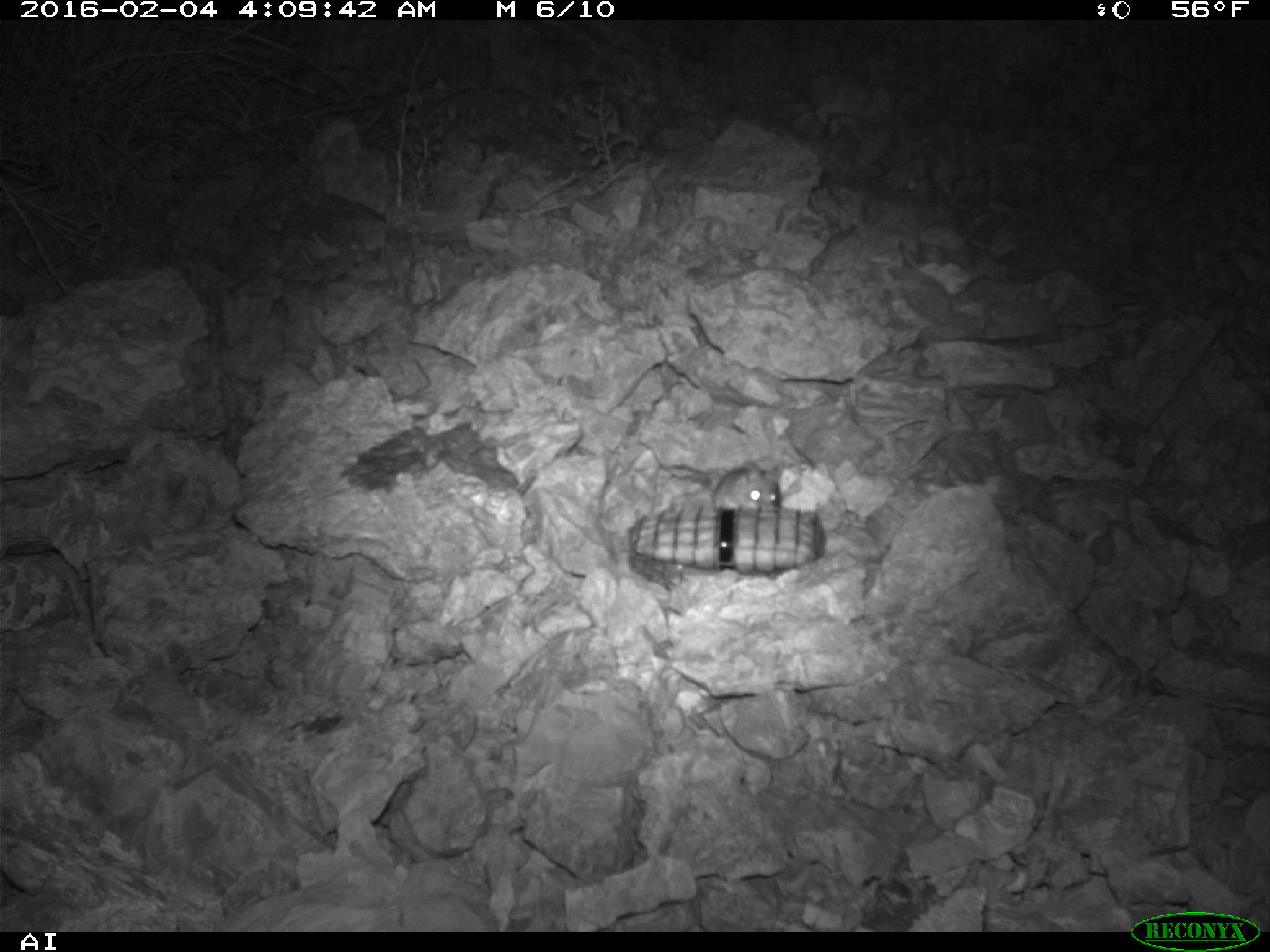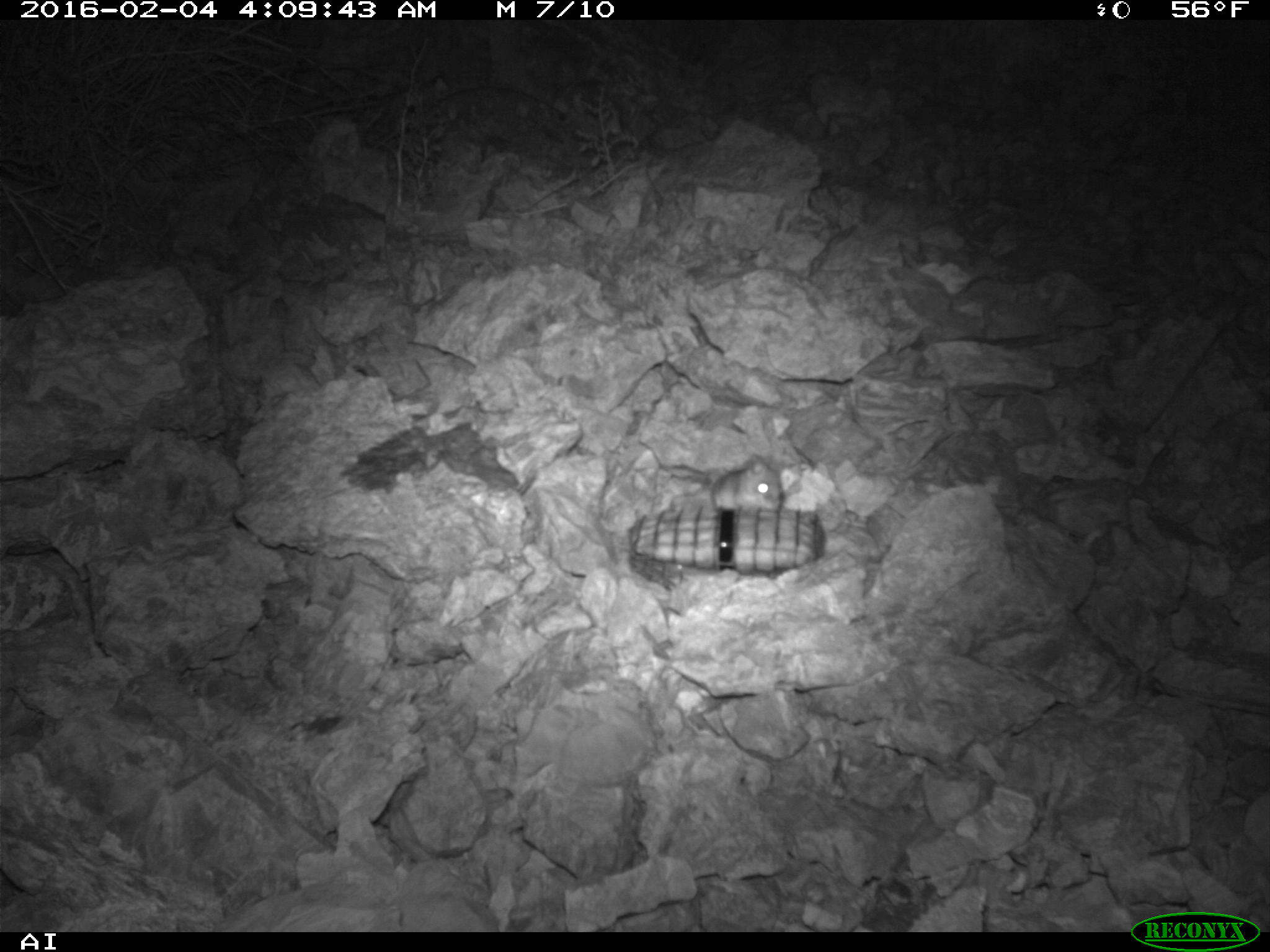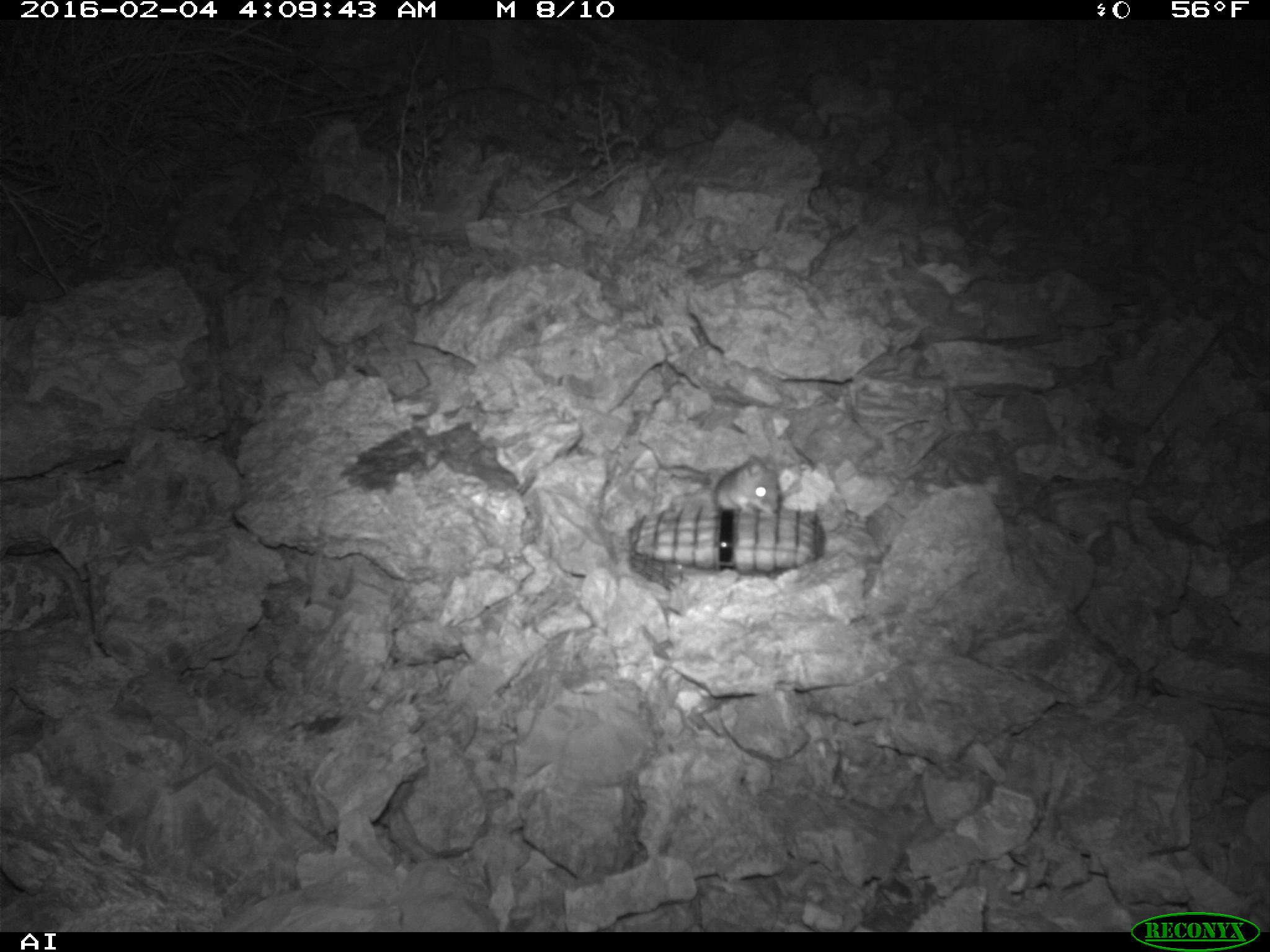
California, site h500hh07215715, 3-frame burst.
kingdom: Animalia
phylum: Chordata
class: Mammalia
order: Rodentia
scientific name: Rodentia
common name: rodent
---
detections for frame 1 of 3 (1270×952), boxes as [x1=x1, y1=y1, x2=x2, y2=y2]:
rodent: [x1=711, y1=460, x2=782, y2=512]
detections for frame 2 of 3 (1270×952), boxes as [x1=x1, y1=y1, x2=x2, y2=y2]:
rodent: [x1=711, y1=453, x2=782, y2=512]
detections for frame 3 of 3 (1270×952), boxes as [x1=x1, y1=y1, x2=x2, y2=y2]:
rodent: [x1=708, y1=452, x2=783, y2=516]